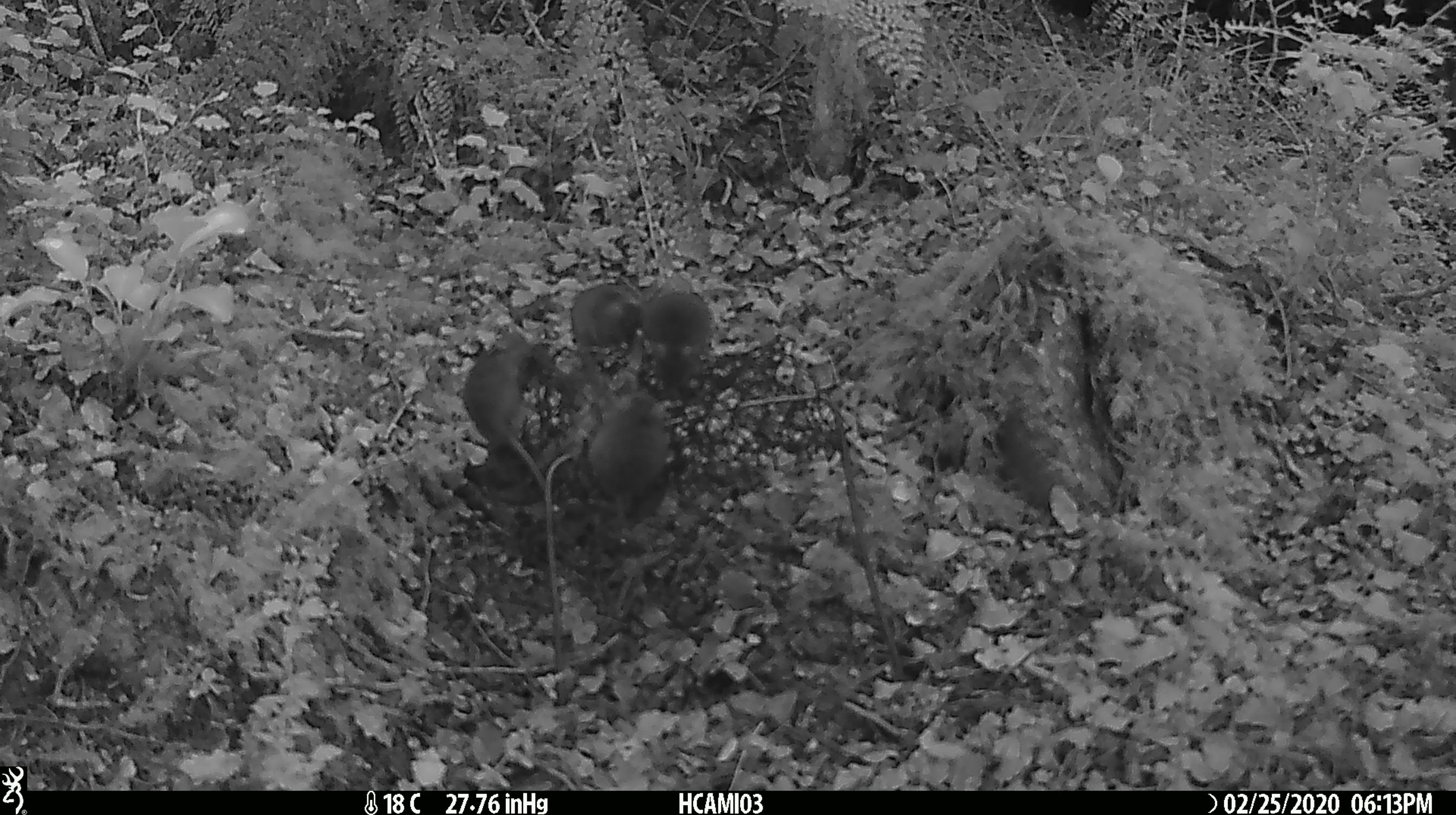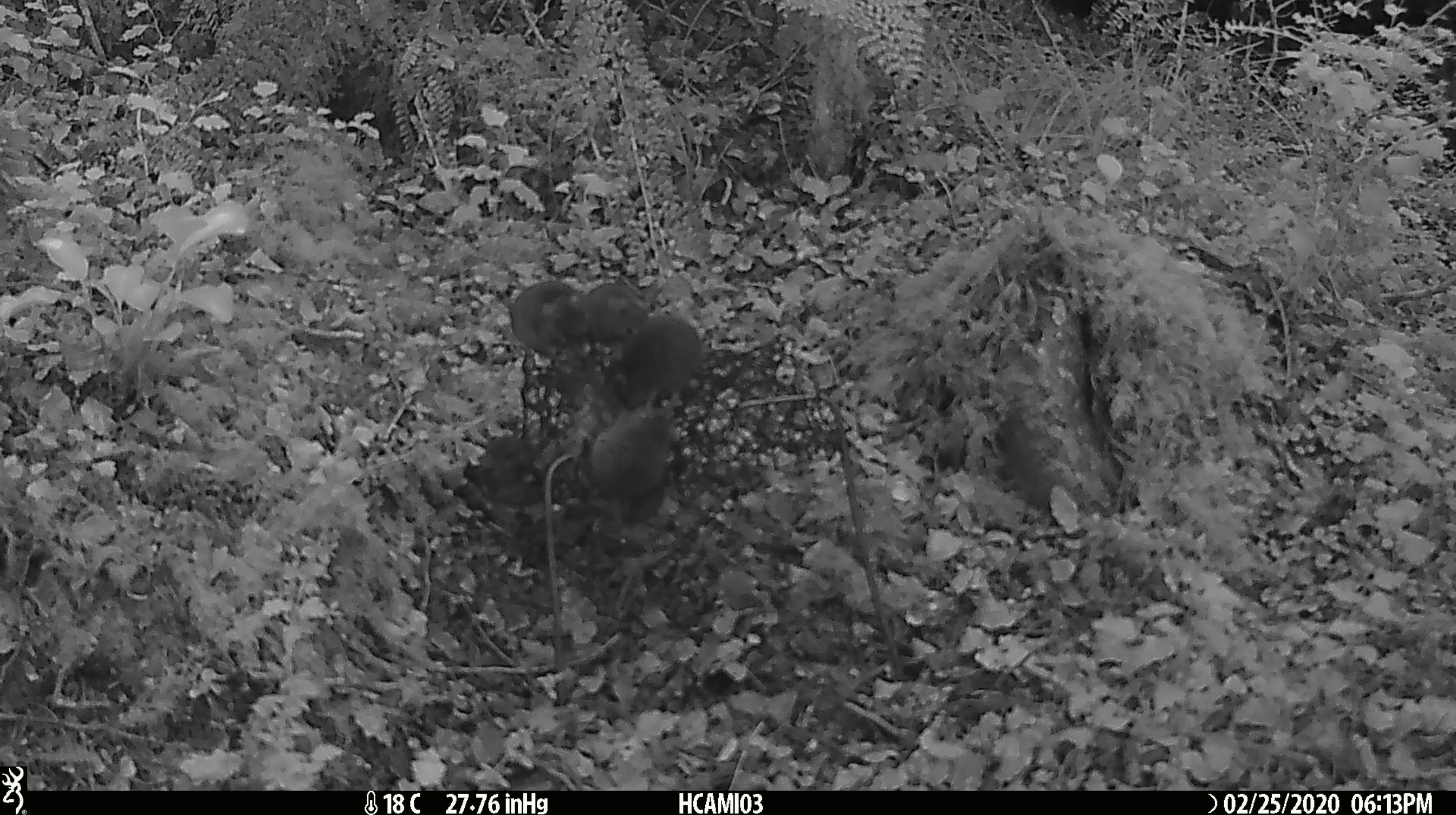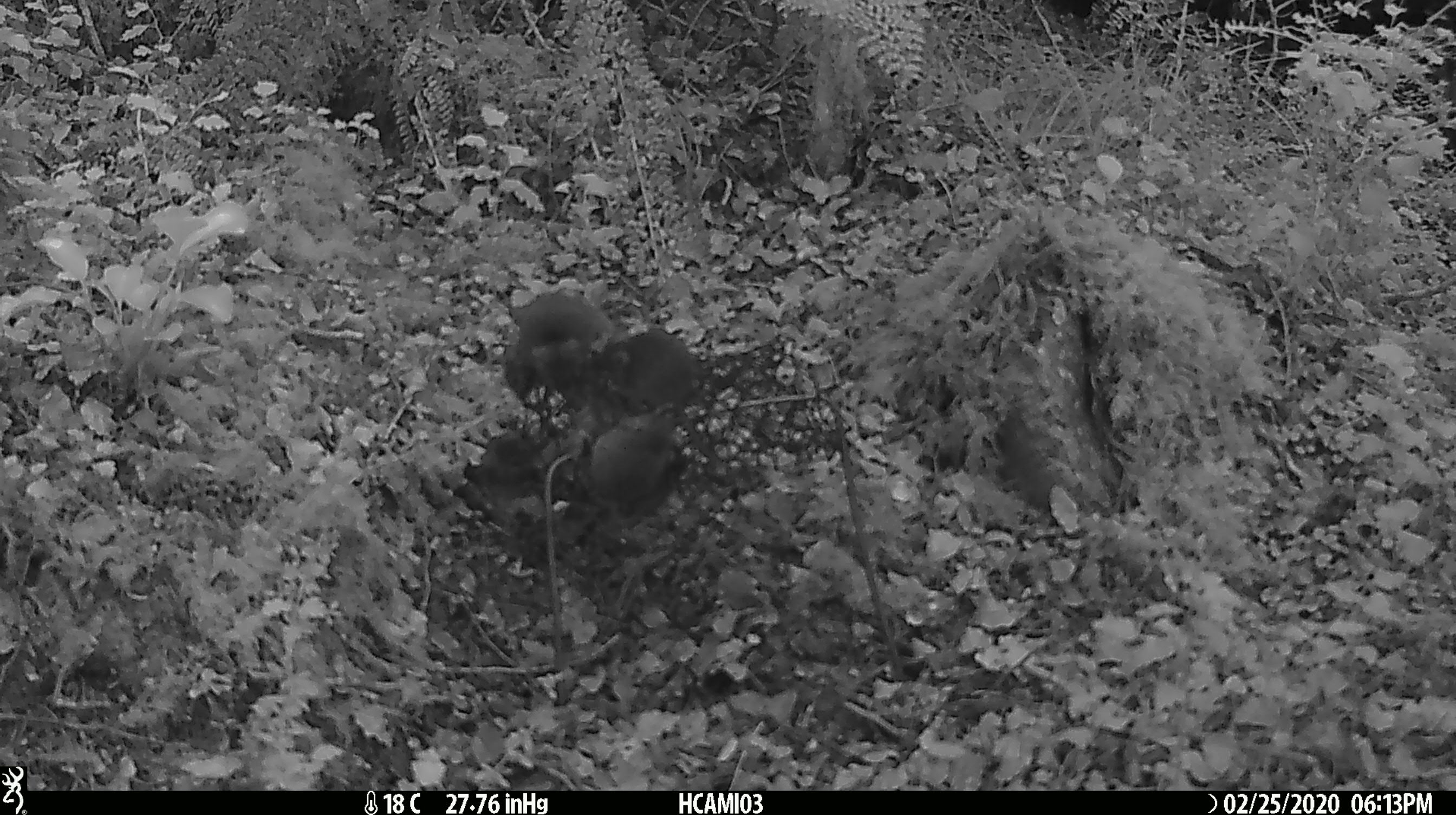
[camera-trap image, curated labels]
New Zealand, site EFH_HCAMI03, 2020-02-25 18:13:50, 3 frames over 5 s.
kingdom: Animalia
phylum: Chordata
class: Mammalia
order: Rodentia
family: Muridae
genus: Mus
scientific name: Mus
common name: mouse